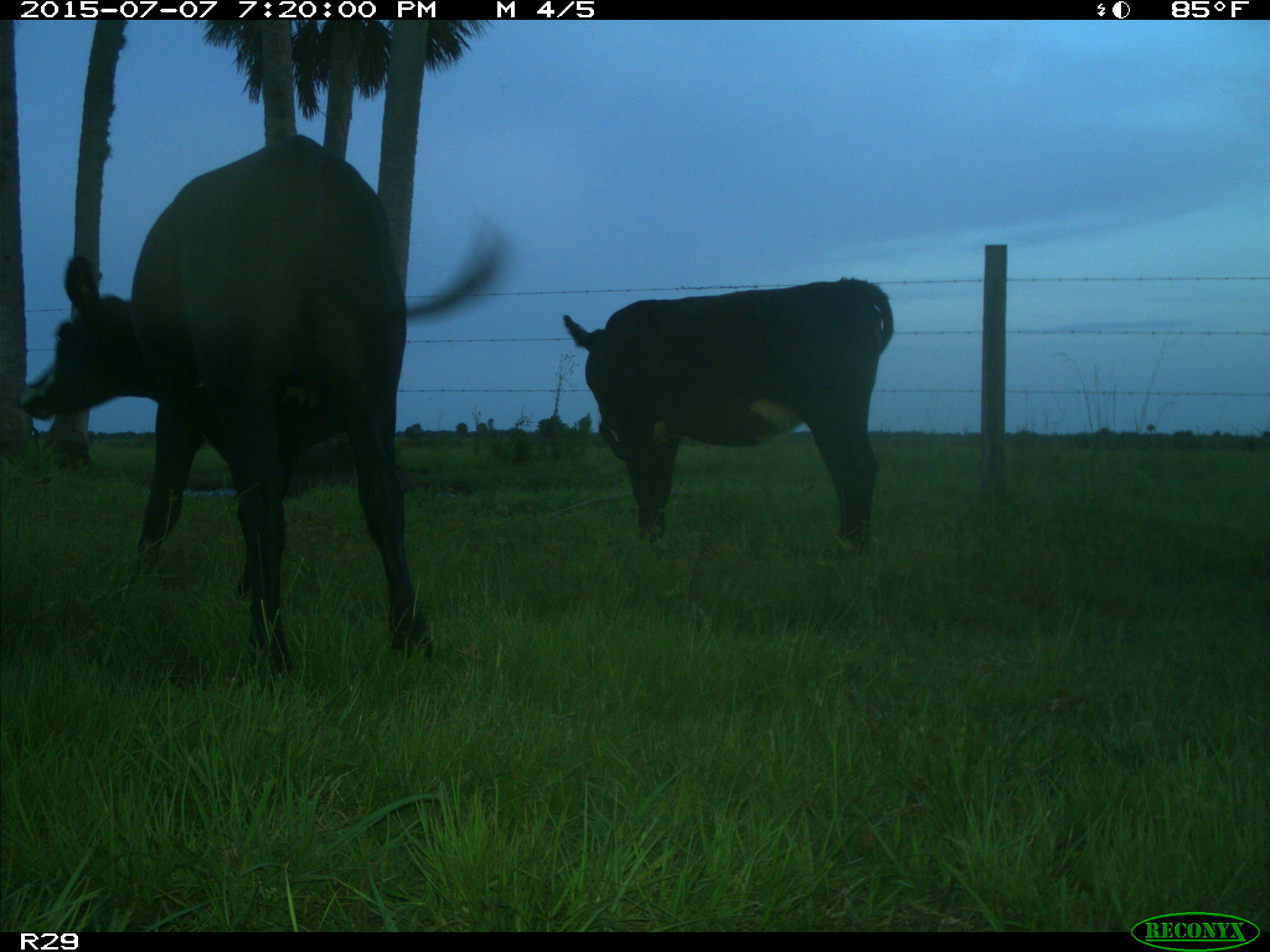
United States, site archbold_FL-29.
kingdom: Animalia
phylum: Chordata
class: Mammalia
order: Artiodactyla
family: Bovidae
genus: Bos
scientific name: Bos taurus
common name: domestic cow